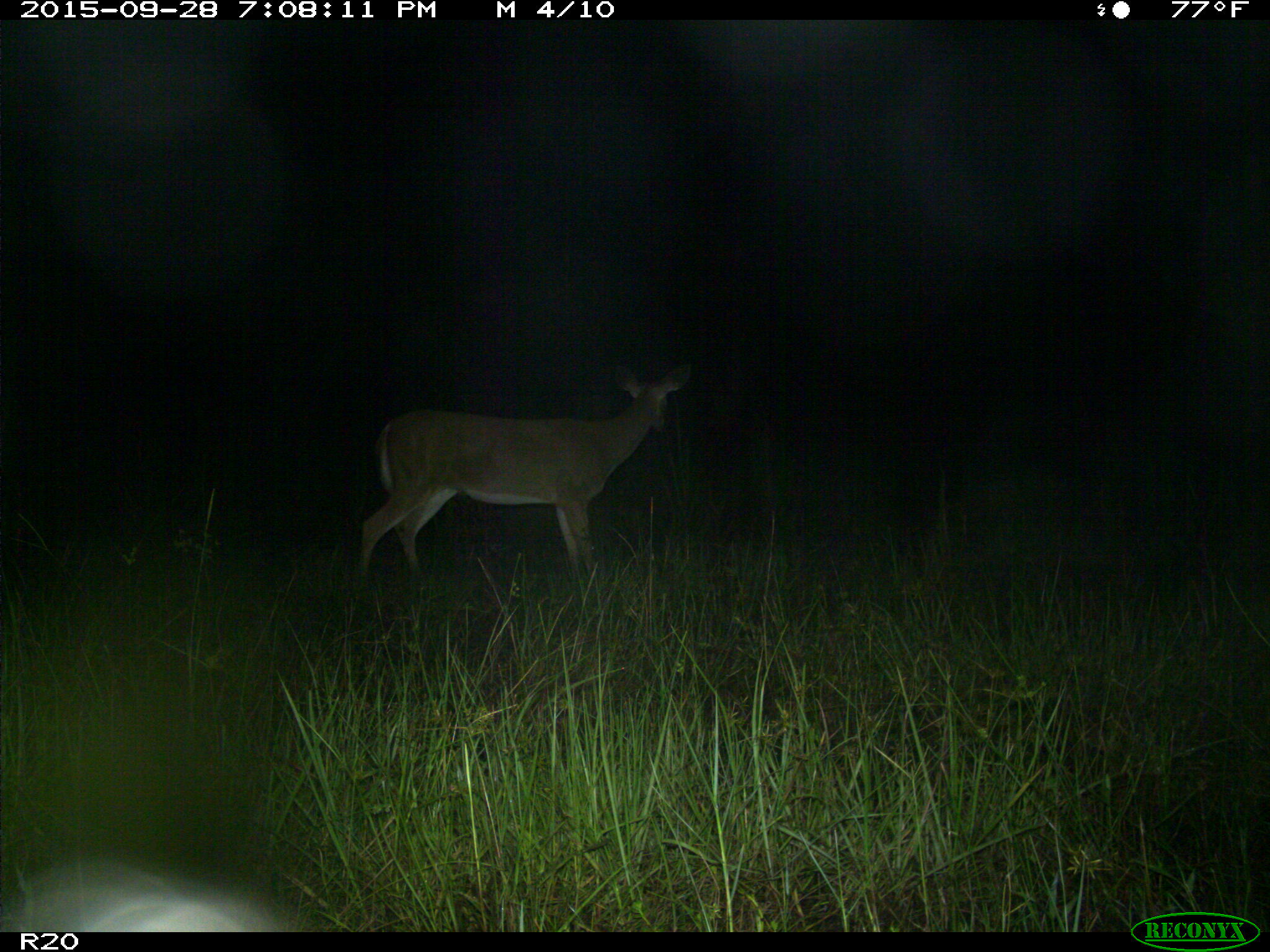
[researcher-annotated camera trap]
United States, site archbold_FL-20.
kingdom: Animalia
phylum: Chordata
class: Mammalia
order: Artiodactyla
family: Cervidae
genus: Odocoileus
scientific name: Odocoileus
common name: deer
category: unidentified deer